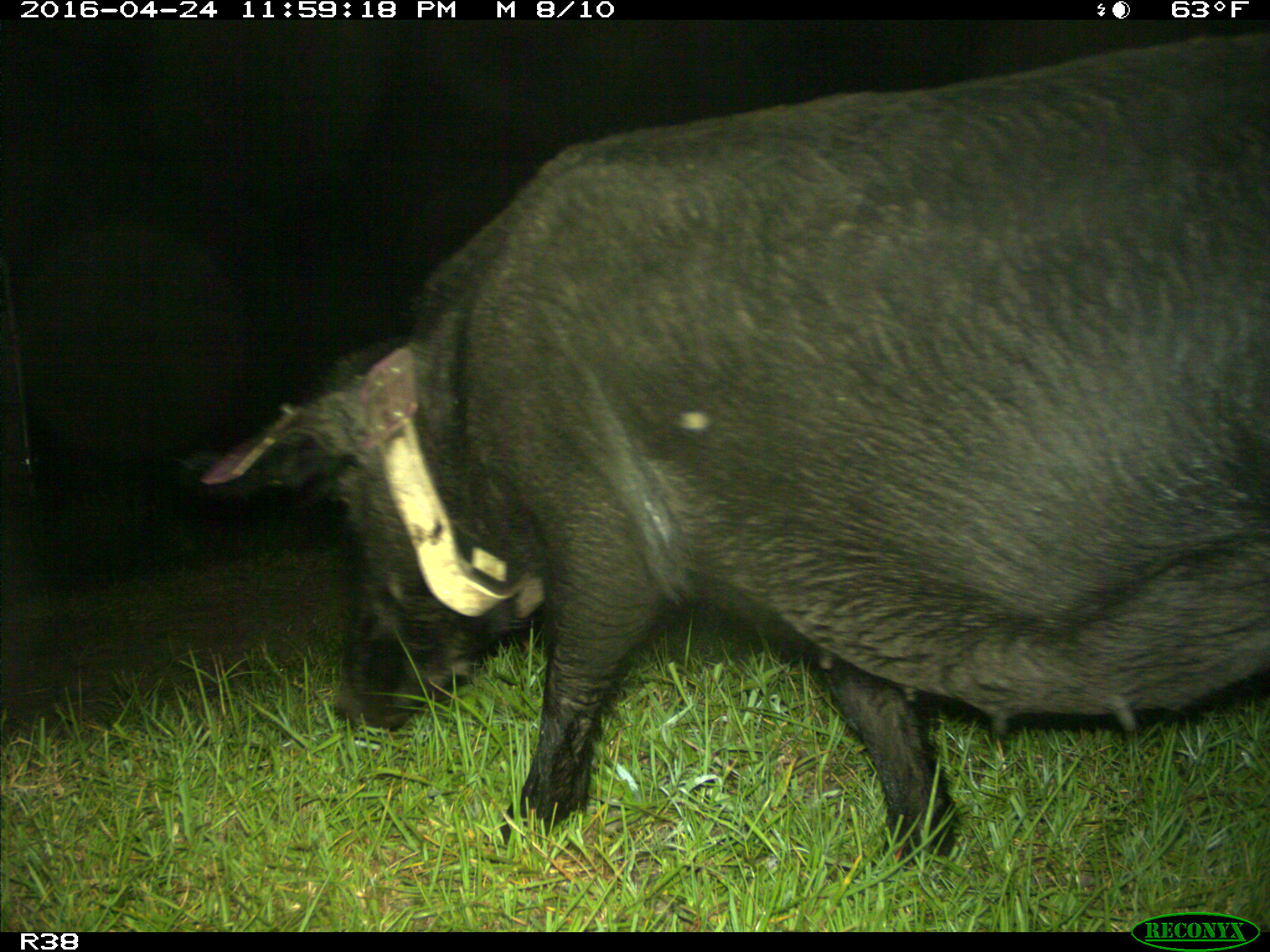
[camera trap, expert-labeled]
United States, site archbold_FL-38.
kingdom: Animalia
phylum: Chordata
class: Mammalia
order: Artiodactyla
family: Suidae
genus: Sus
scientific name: Sus scrofa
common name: wild boar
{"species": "Sus scrofa (wild boar)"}